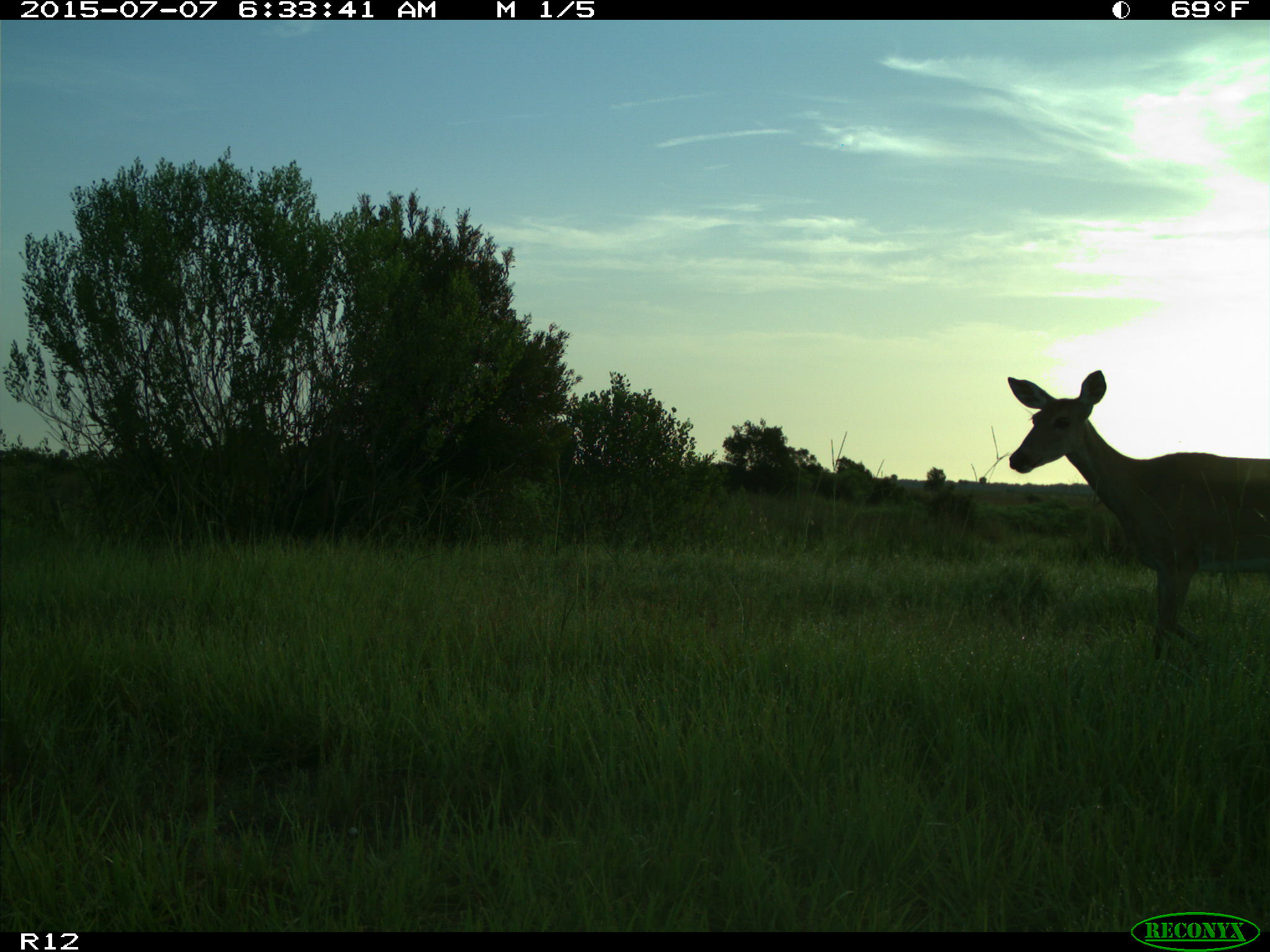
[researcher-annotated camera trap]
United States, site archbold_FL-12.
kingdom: Animalia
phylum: Chordata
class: Mammalia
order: Artiodactyla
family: Cervidae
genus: Odocoileus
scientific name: Odocoileus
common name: deer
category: unidentified deer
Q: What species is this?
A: Unidentified deer (deer) (Odocoileus).